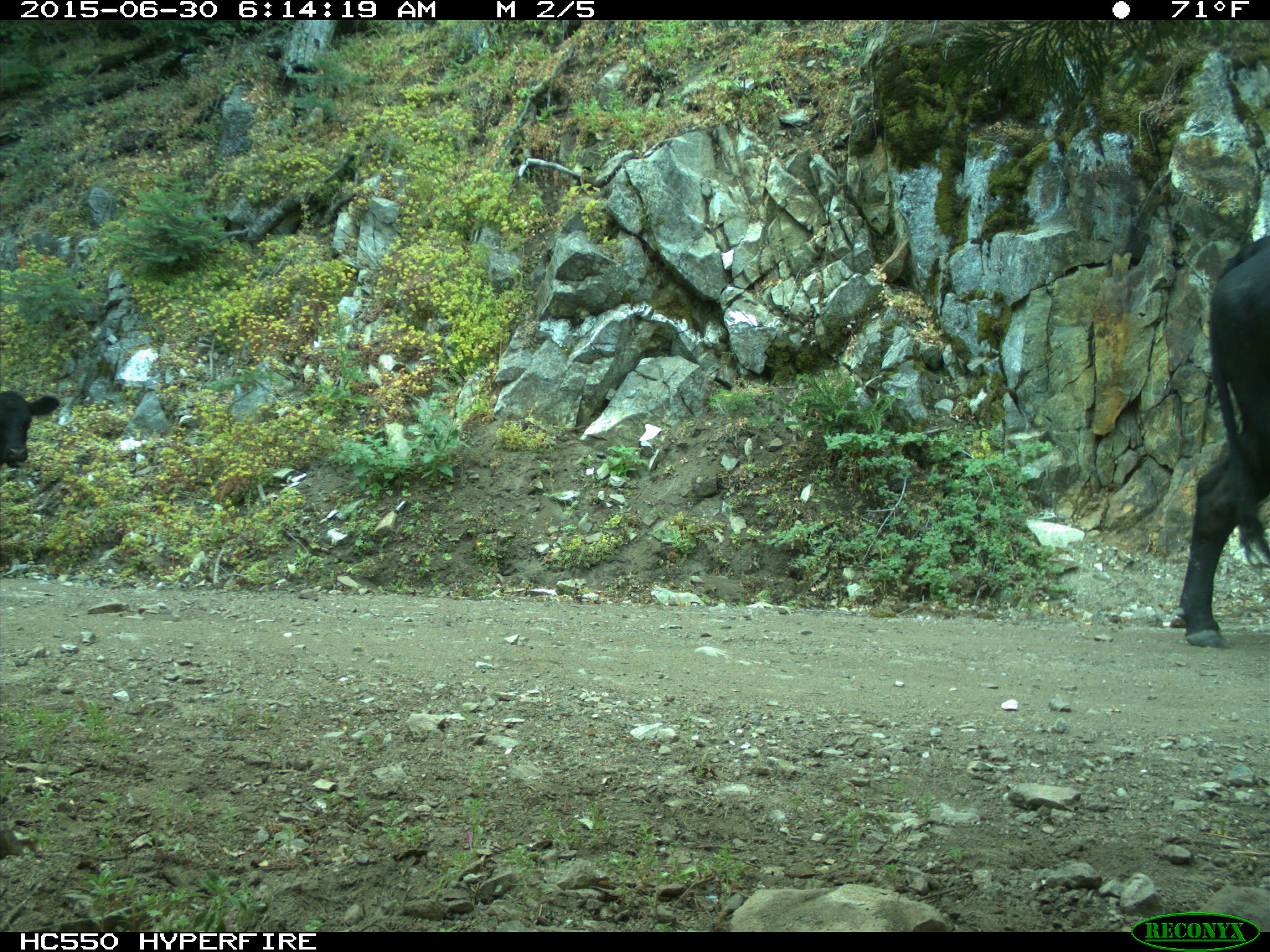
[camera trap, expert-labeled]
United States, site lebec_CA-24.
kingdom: Animalia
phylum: Chordata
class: Mammalia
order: Artiodactyla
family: Bovidae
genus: Bos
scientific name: Bos taurus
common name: domestic cow